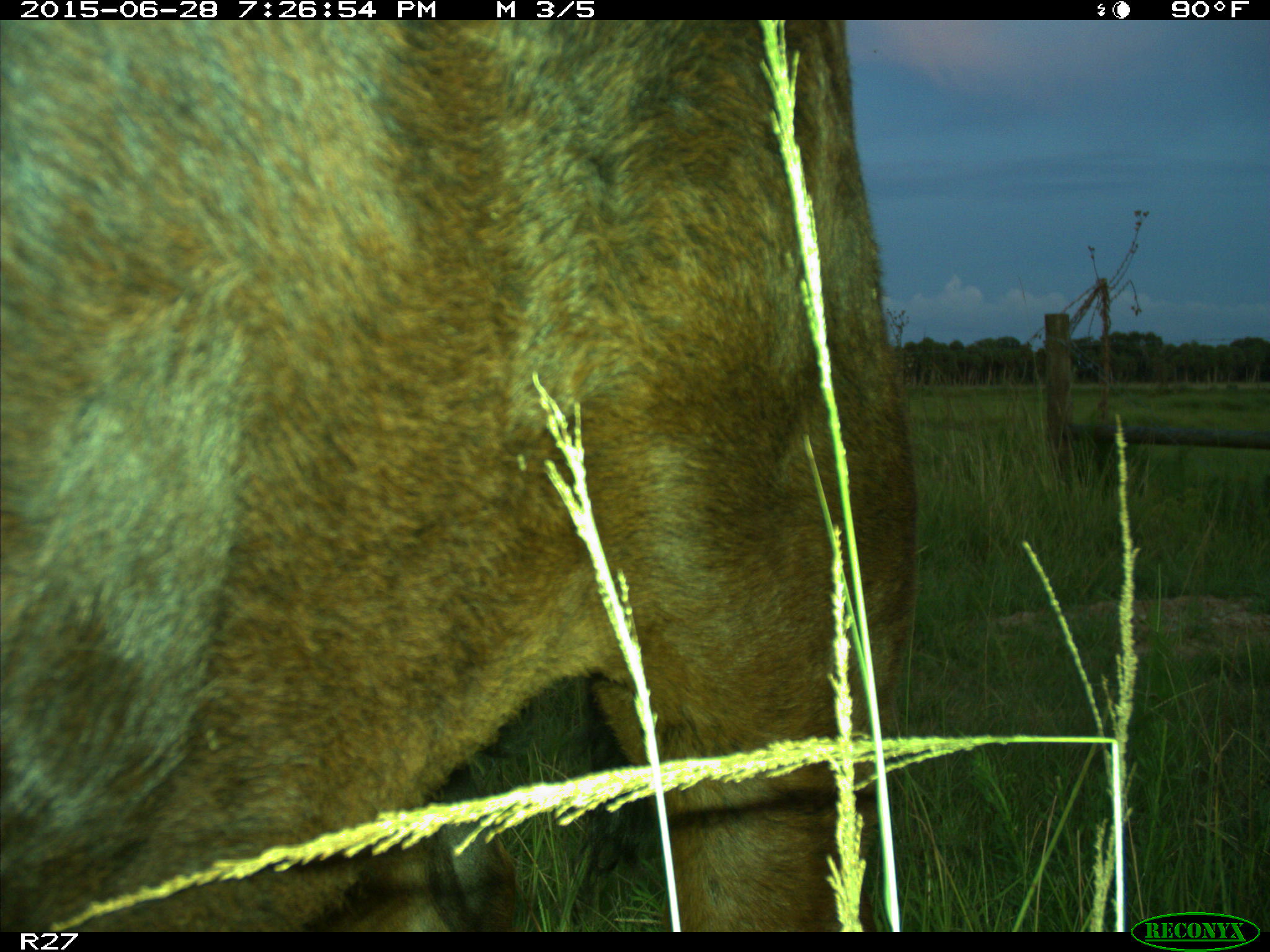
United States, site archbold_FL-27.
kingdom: Animalia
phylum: Chordata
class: Mammalia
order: Artiodactyla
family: Bovidae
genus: Bos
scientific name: Bos taurus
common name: domestic cow